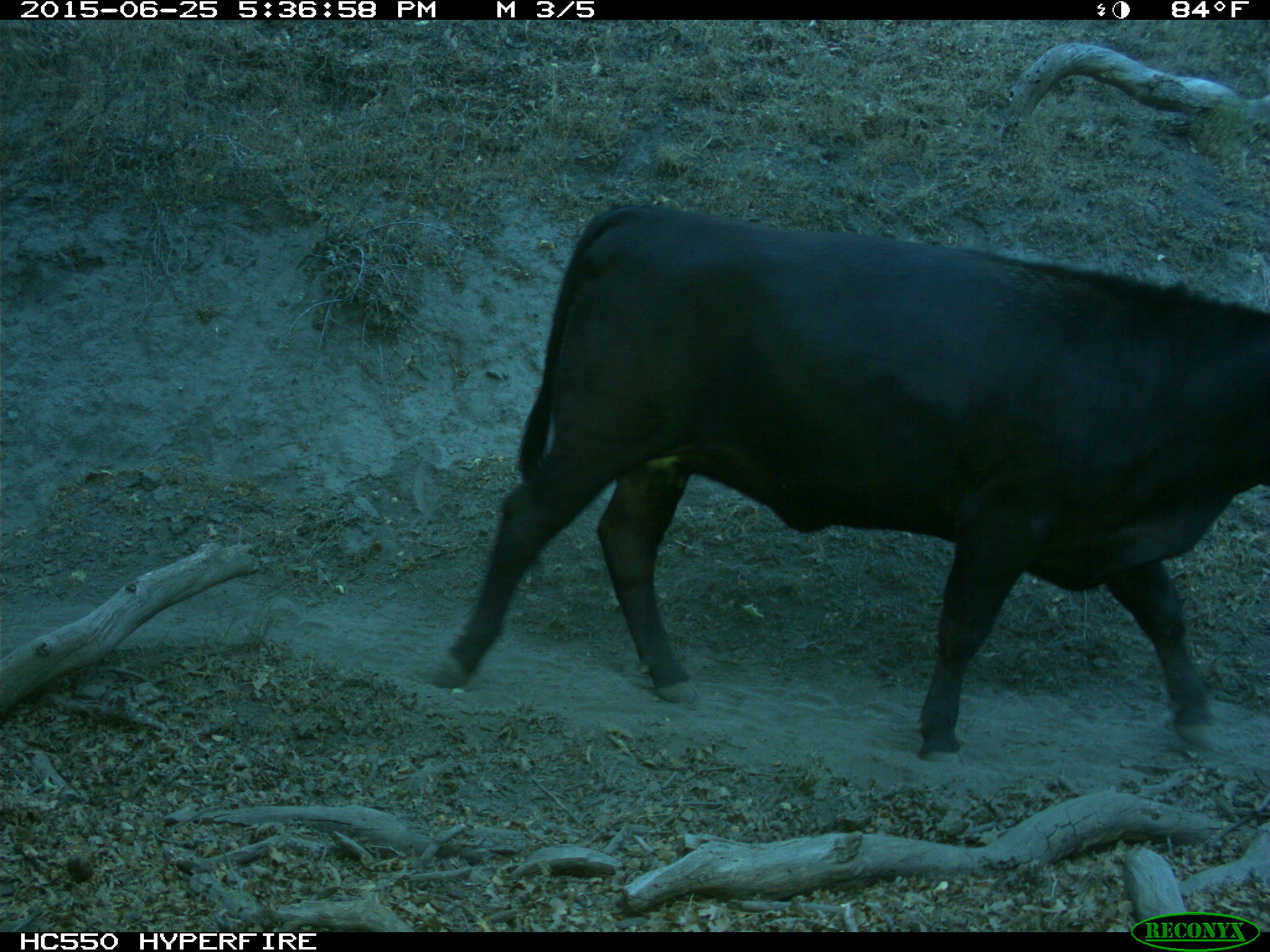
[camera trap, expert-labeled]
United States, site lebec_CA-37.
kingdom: Animalia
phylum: Chordata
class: Mammalia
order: Artiodactyla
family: Bovidae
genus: Bos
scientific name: Bos taurus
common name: domestic cow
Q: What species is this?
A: Bos taurus (domestic cow).